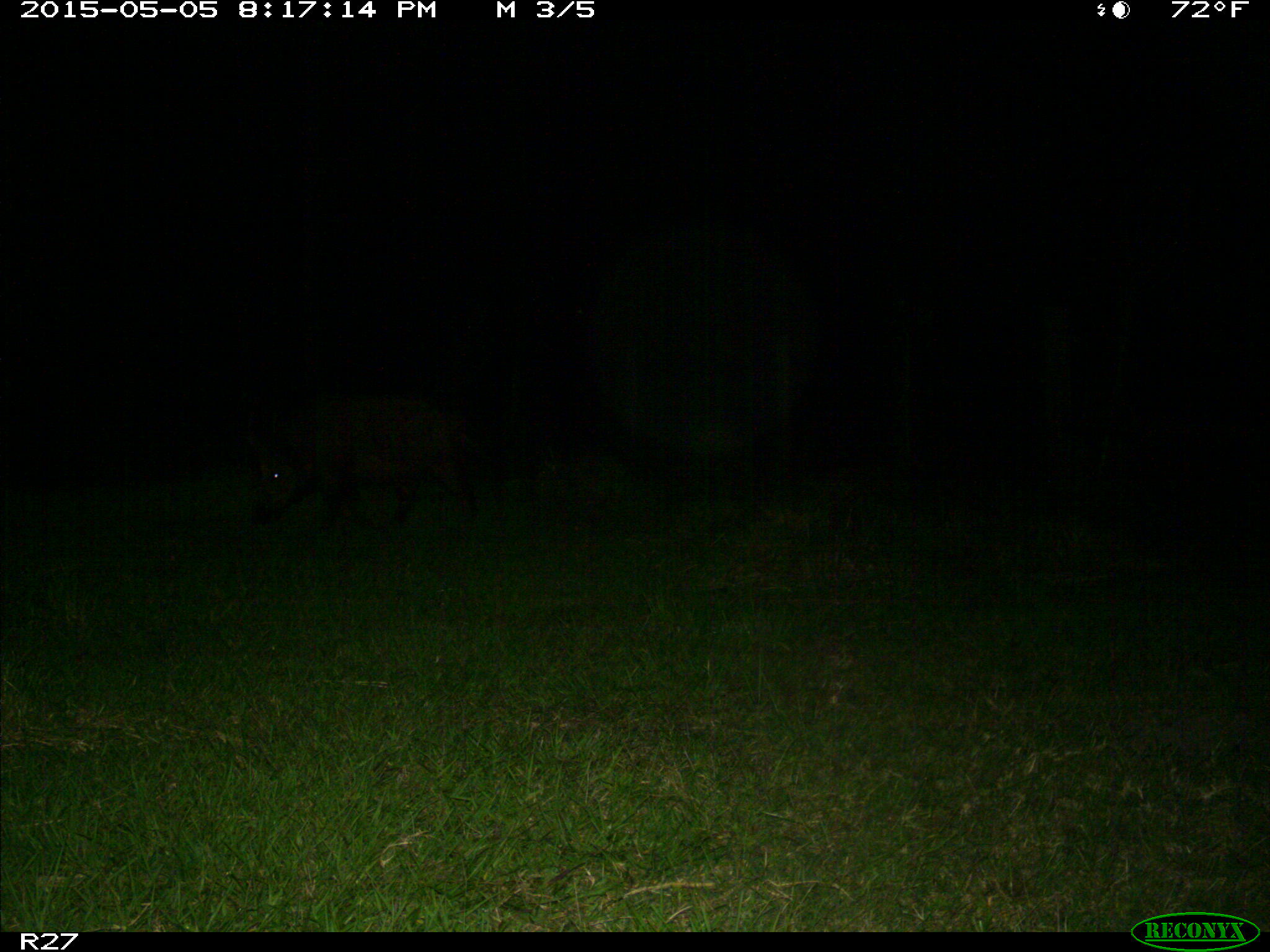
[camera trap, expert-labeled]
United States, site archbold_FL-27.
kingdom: Animalia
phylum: Chordata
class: Mammalia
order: Artiodactyla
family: Suidae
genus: Sus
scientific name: Sus scrofa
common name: wild boar